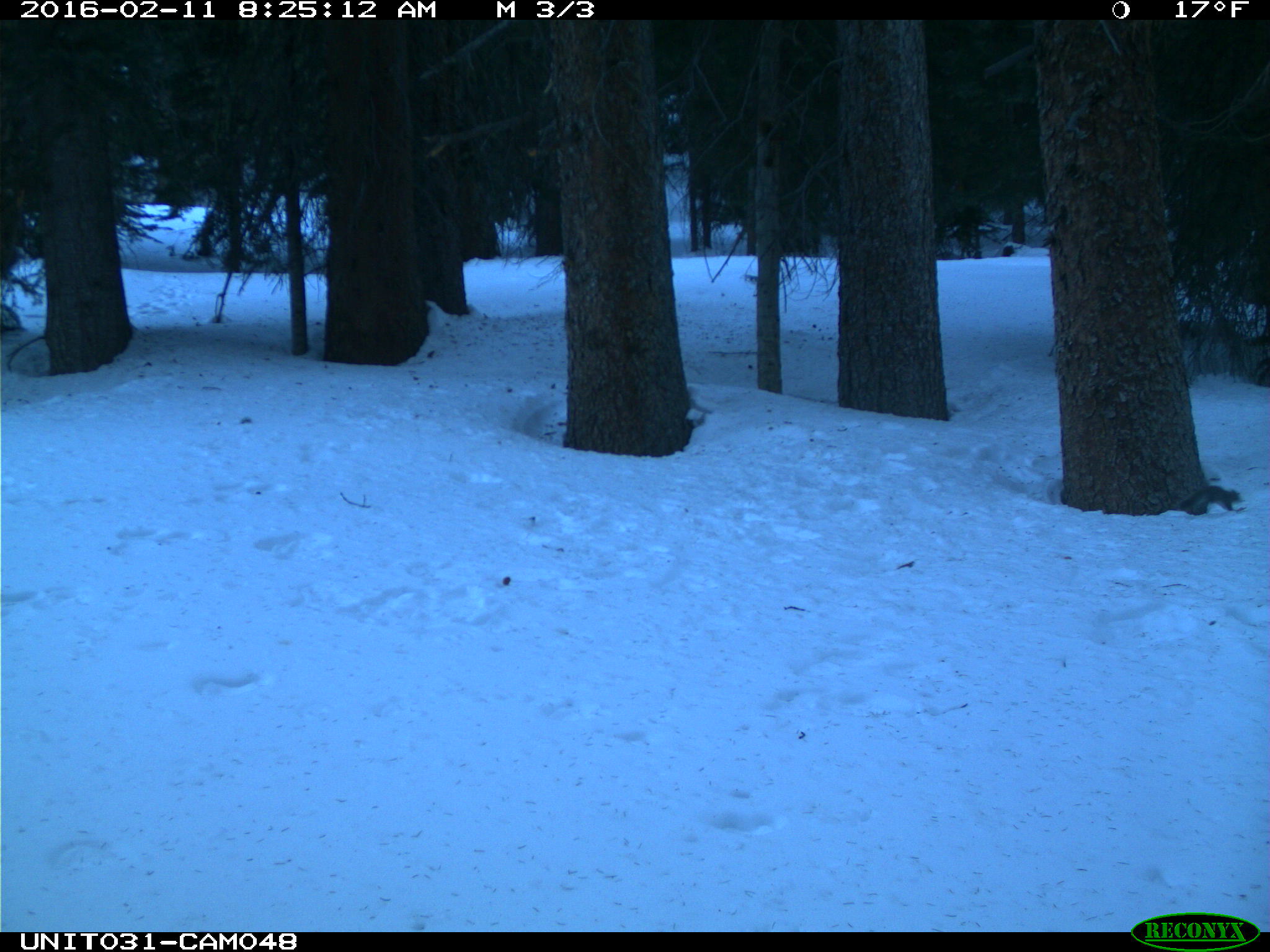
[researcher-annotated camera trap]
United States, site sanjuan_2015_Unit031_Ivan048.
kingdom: Animalia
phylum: Chordata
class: Mammalia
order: Rodentia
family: Sciuridae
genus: Tamiasciurus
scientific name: Tamiasciurus hudsonicus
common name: american red squirrel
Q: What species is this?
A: Tamiasciurus hudsonicus (american red squirrel).